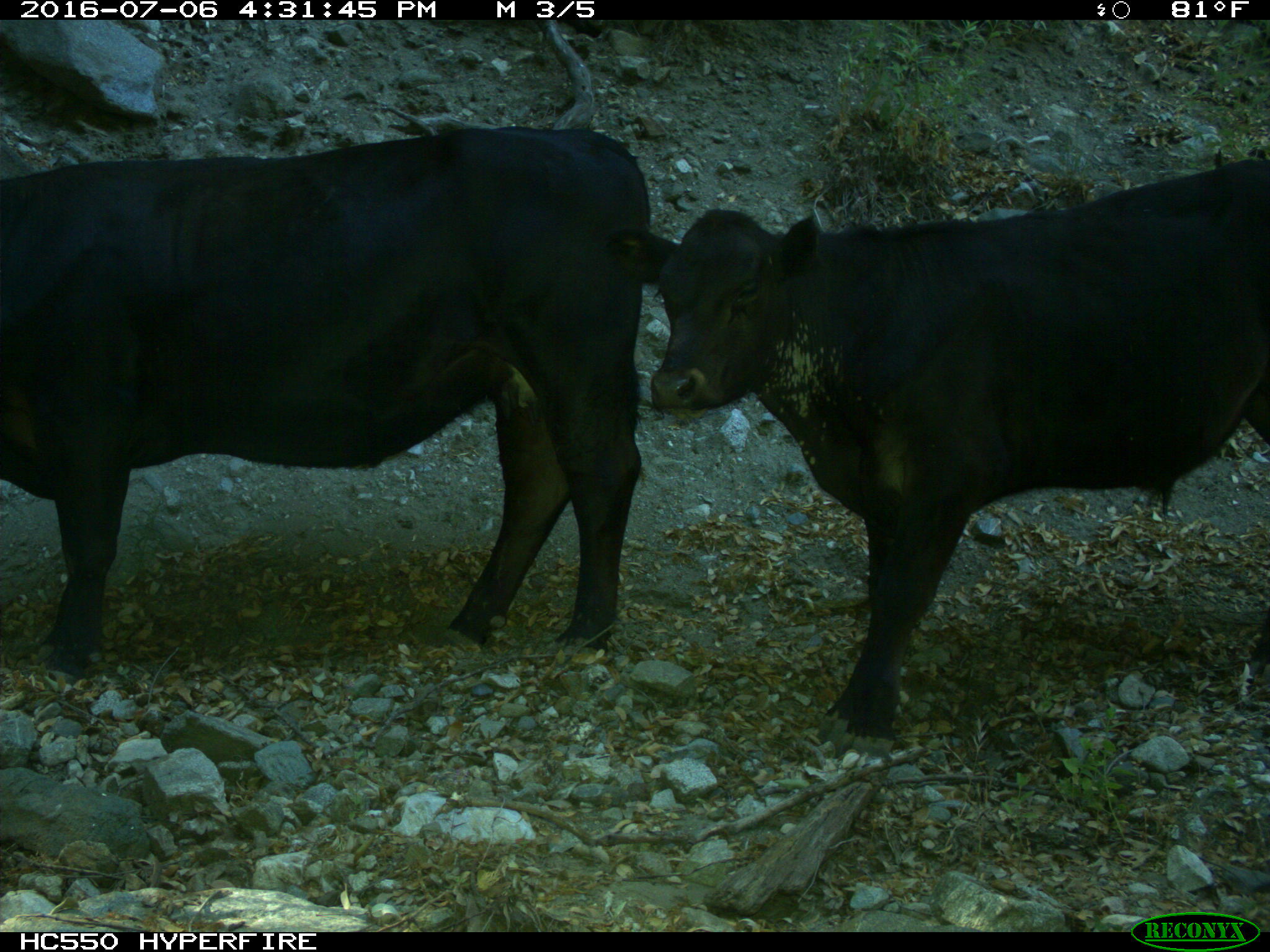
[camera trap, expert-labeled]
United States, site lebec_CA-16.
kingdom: Animalia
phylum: Chordata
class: Mammalia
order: Artiodactyla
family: Bovidae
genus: Bos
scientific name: Bos taurus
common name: domestic cow